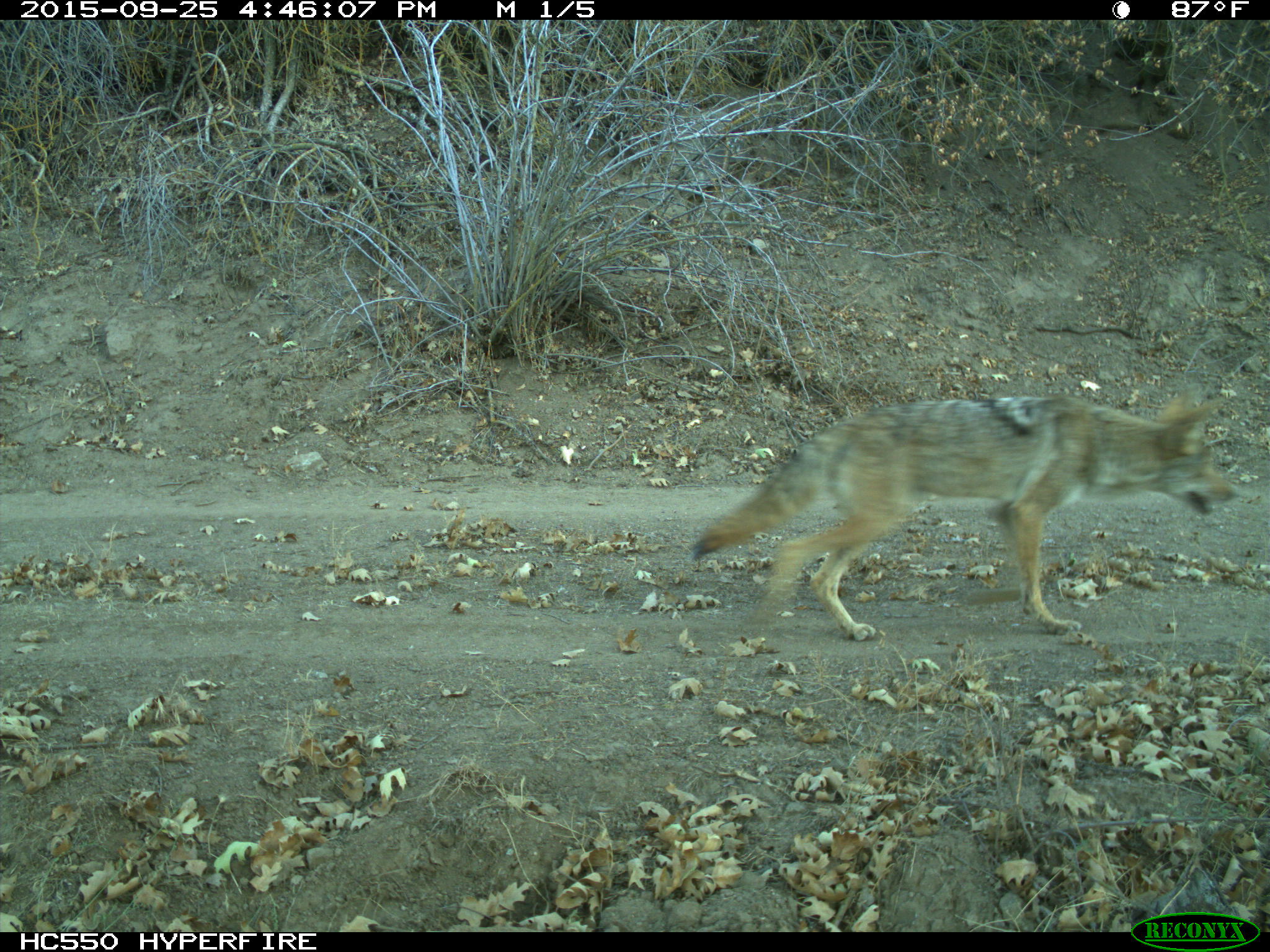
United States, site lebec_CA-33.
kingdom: Animalia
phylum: Chordata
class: Mammalia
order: Carnivora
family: Canidae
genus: Canis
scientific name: Canis latrans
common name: coyote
Canis latrans (coyote).